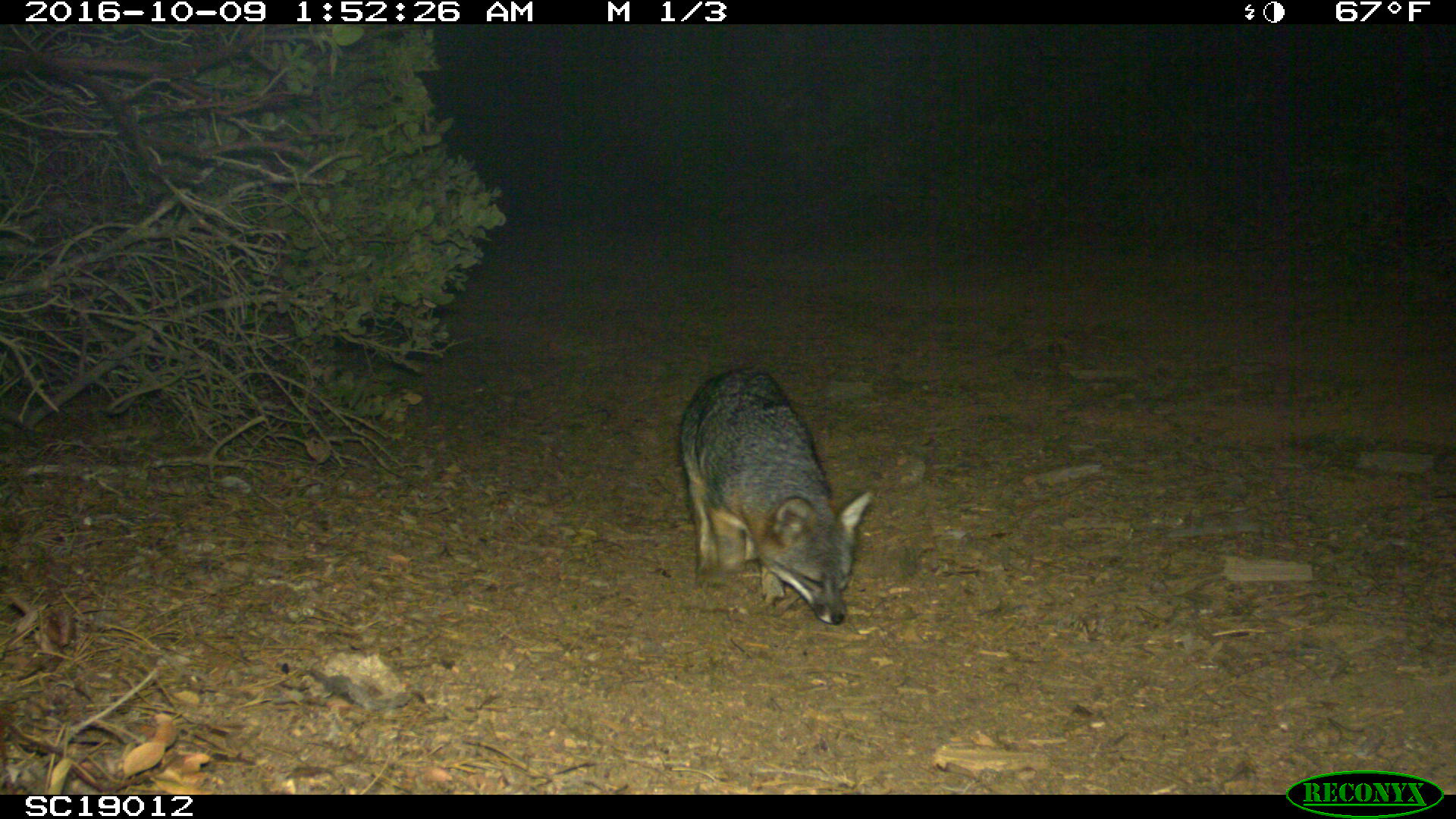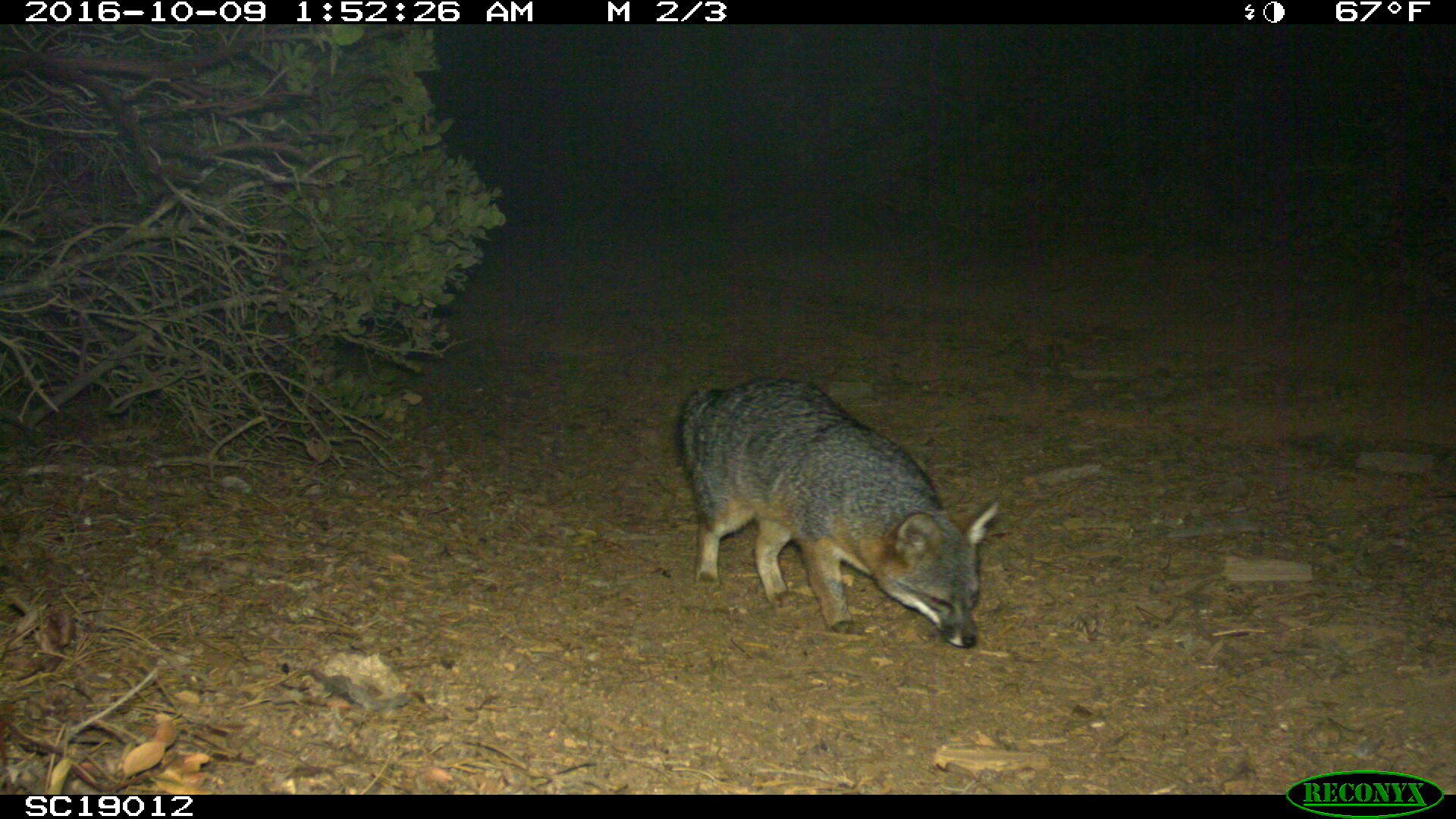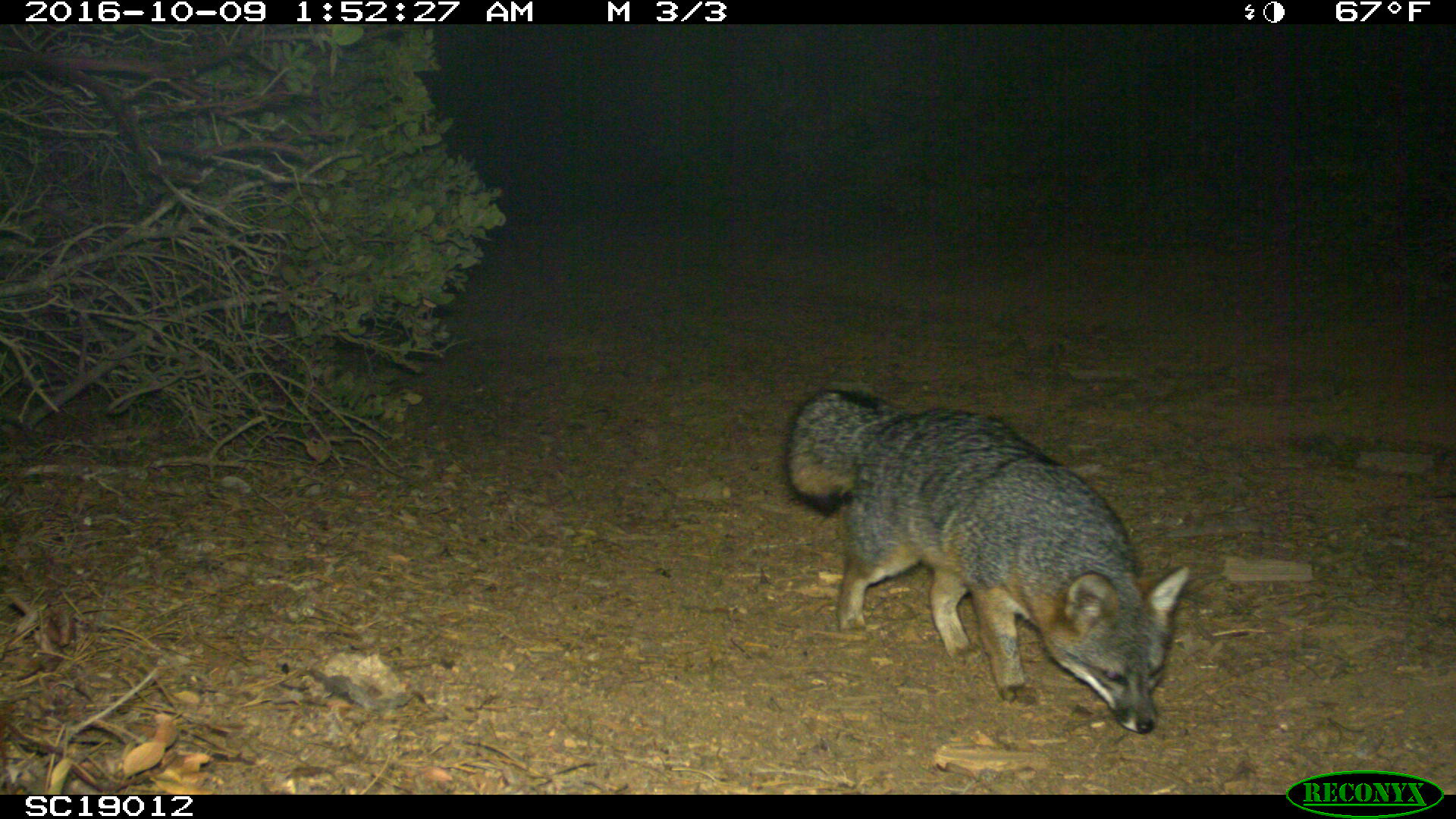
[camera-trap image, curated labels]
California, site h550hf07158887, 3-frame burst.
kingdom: Animalia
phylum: Chordata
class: Mammalia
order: Carnivora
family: Canidae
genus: Urocyon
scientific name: Urocyon littoralis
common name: island fox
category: fox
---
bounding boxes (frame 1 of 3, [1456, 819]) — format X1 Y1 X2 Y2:
fox: 679 369 872 624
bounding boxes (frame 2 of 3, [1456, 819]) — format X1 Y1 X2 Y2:
fox: 673 375 1000 647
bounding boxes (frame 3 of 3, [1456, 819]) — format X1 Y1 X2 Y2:
fox: 781 381 1189 733